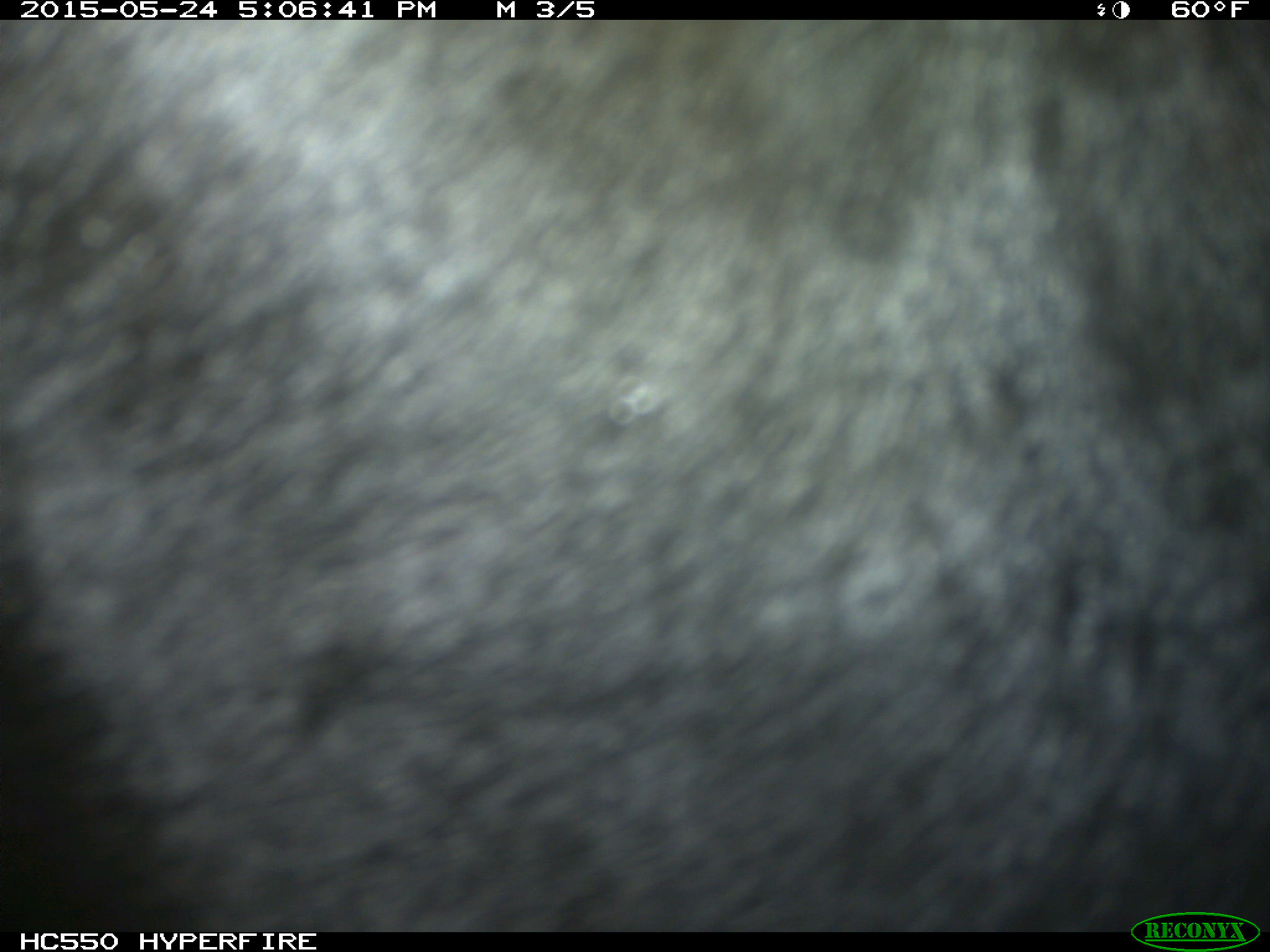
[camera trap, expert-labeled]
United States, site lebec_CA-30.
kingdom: Animalia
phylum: Chordata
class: Mammalia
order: Artiodactyla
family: Bovidae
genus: Bos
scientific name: Bos taurus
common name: domestic cow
Bos taurus (domestic cow).